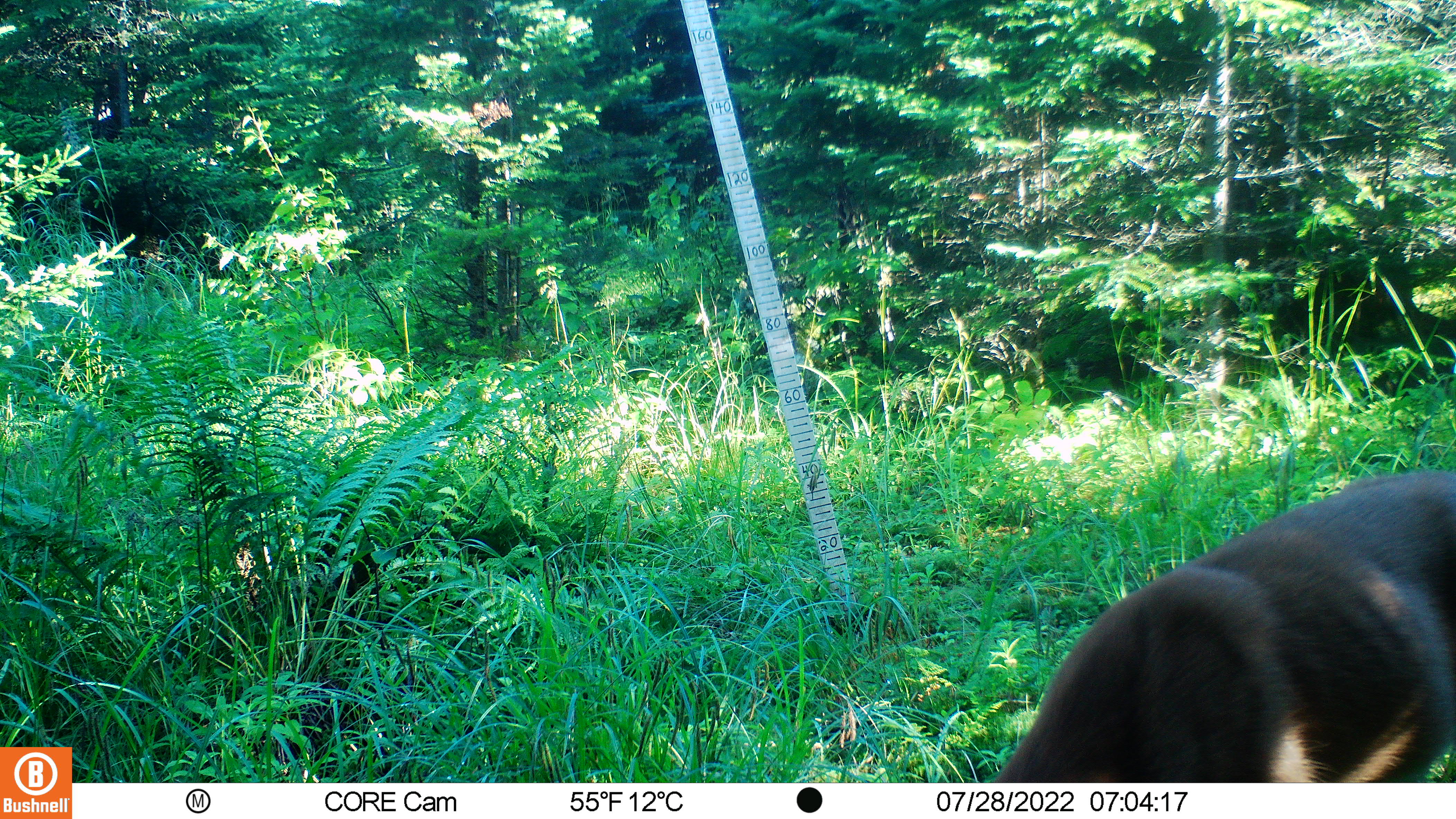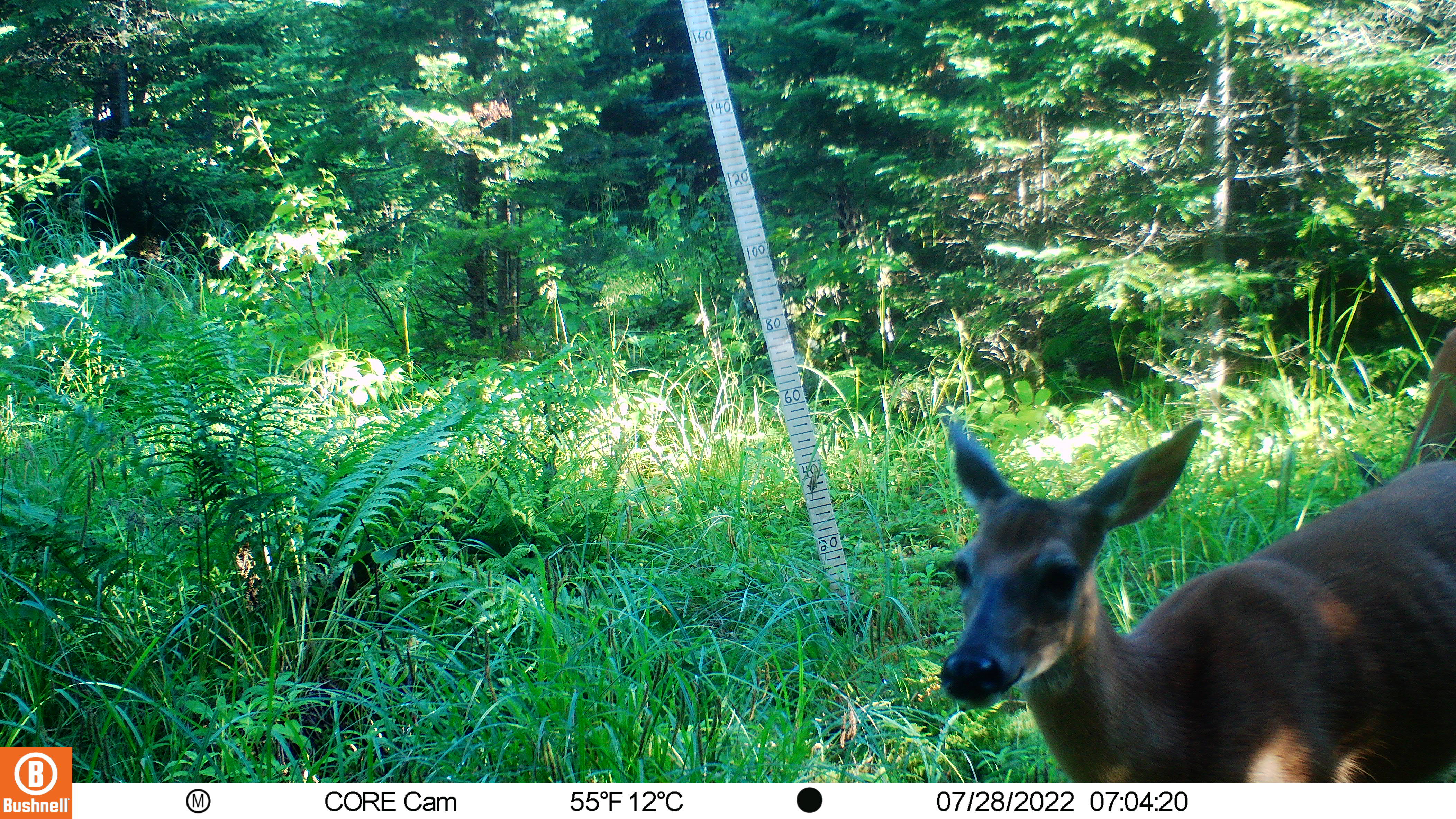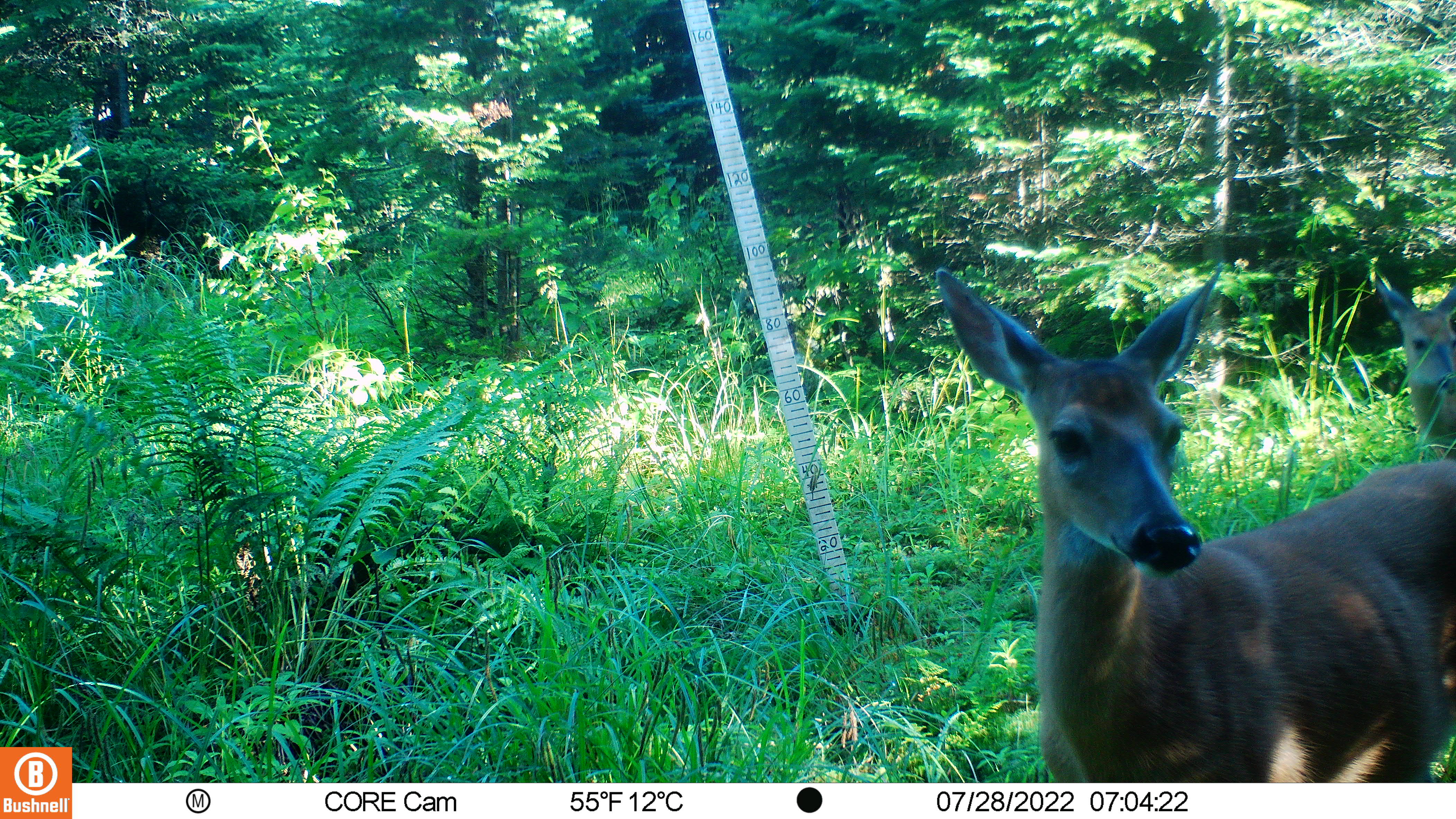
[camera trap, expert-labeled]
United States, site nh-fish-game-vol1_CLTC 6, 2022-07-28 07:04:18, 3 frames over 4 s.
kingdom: Animalia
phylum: Chordata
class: Mammalia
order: Artiodactyla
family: Cervidae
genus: Odocoileus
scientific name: Odocoileus virginianus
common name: white-tailed deer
White-tailed deer (Odocoileus virginianus).